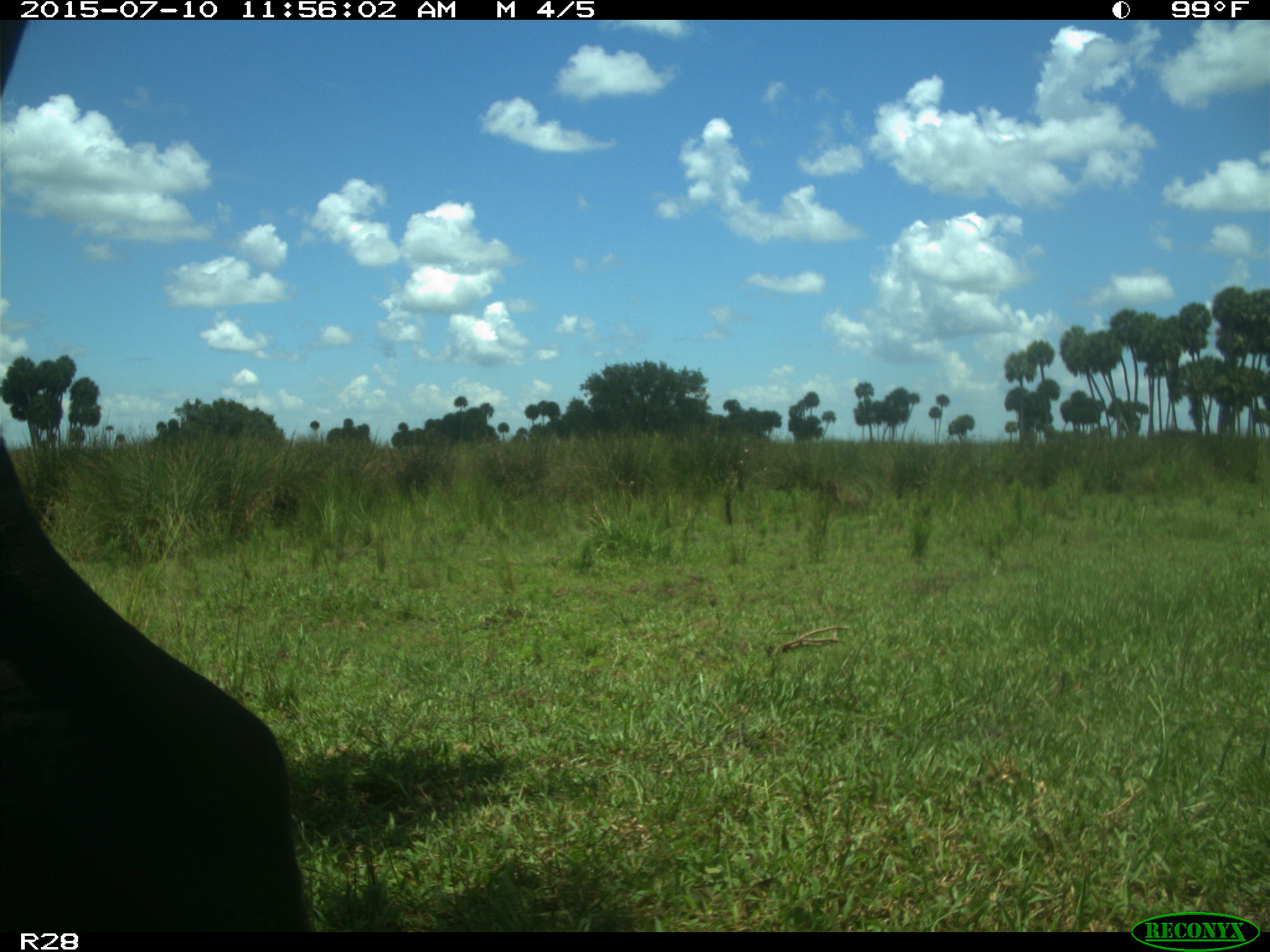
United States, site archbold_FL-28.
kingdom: Animalia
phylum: Chordata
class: Mammalia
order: Artiodactyla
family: Bovidae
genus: Bos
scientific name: Bos taurus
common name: domestic cow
Bos taurus (domestic cow).